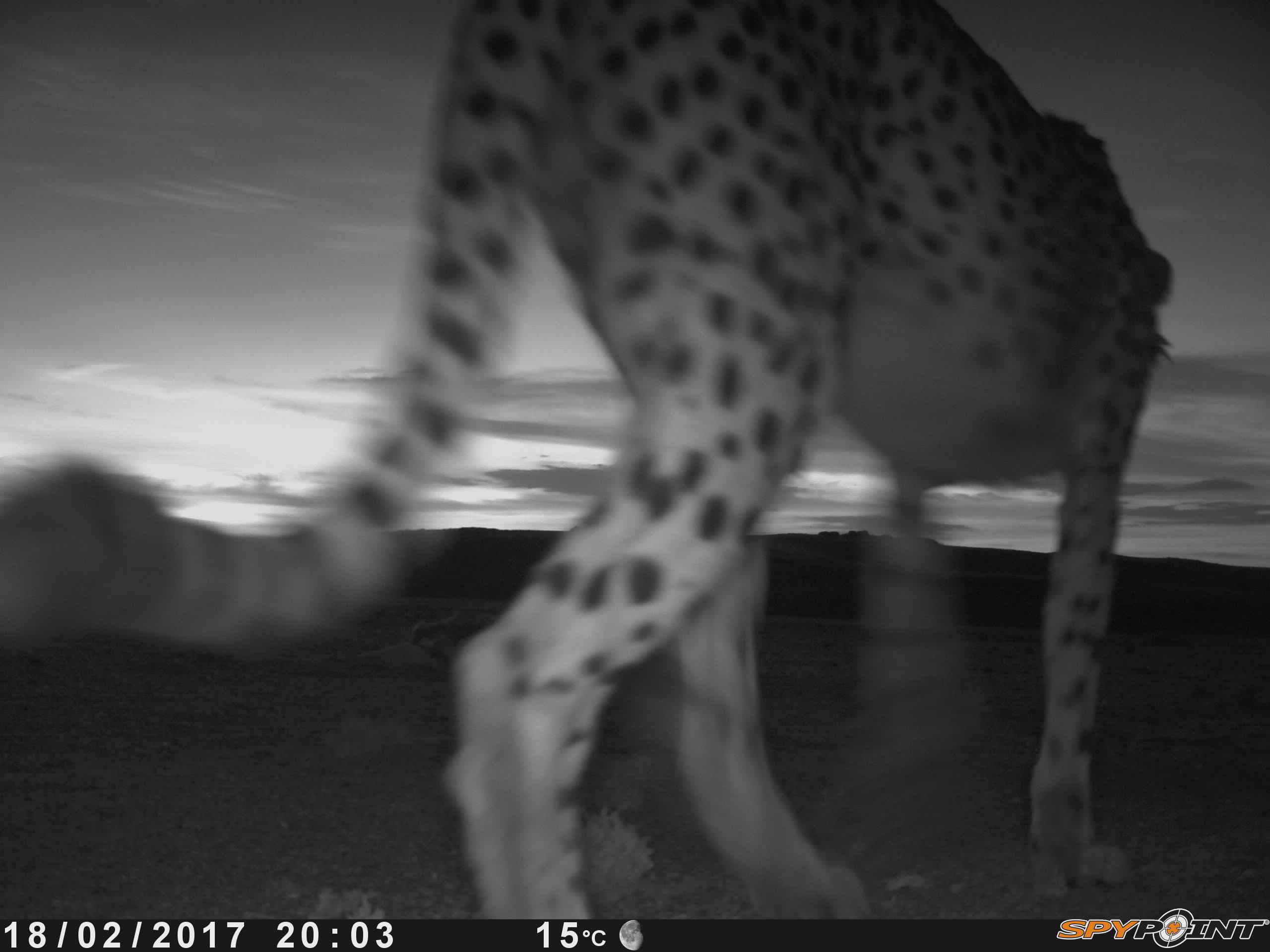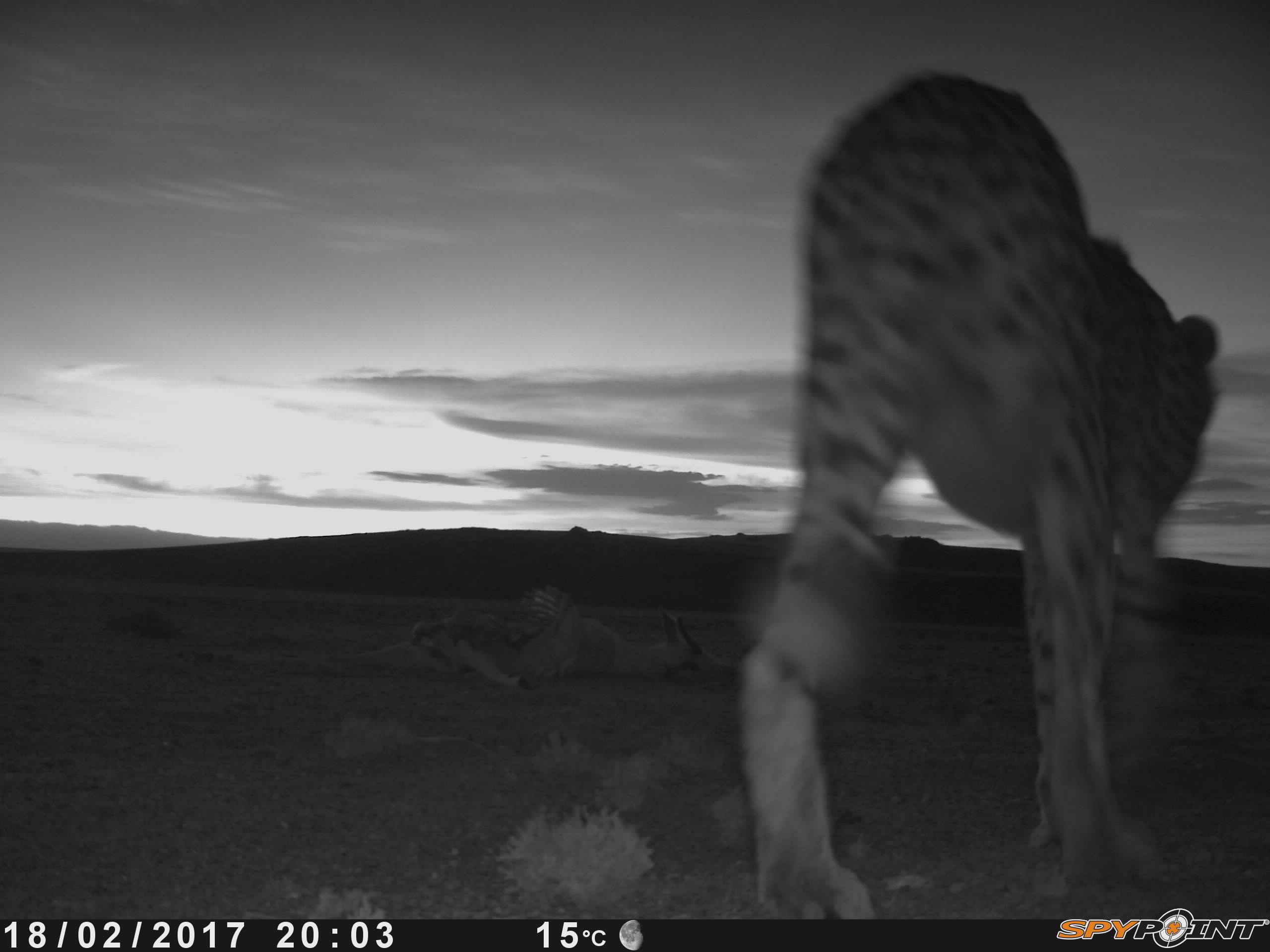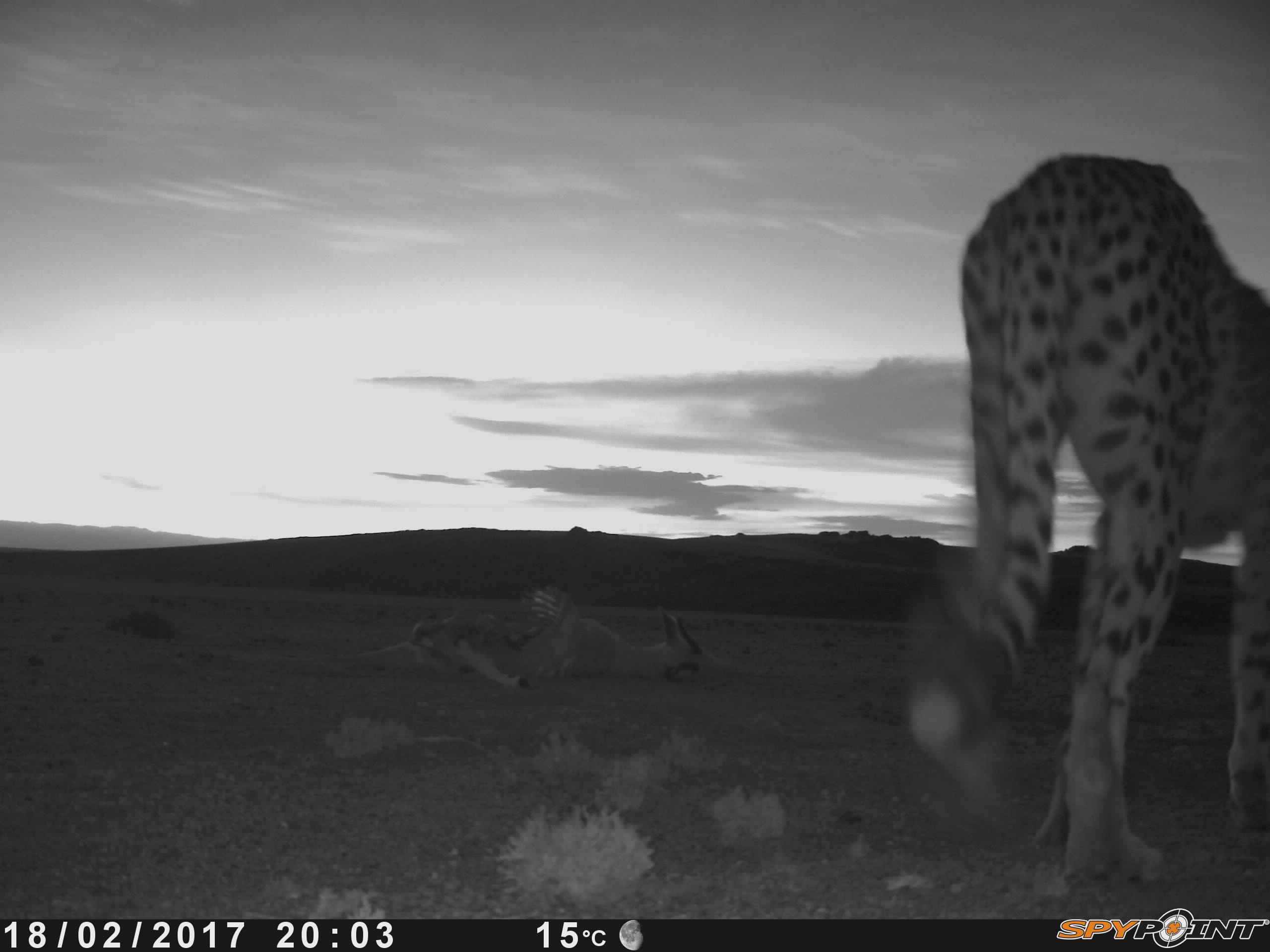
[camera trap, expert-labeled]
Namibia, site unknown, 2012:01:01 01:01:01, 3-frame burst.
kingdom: Animalia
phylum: Chordata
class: Mammalia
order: Carnivora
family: Felidae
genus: Acinonyx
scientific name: Acinonyx jubatus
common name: cheetah